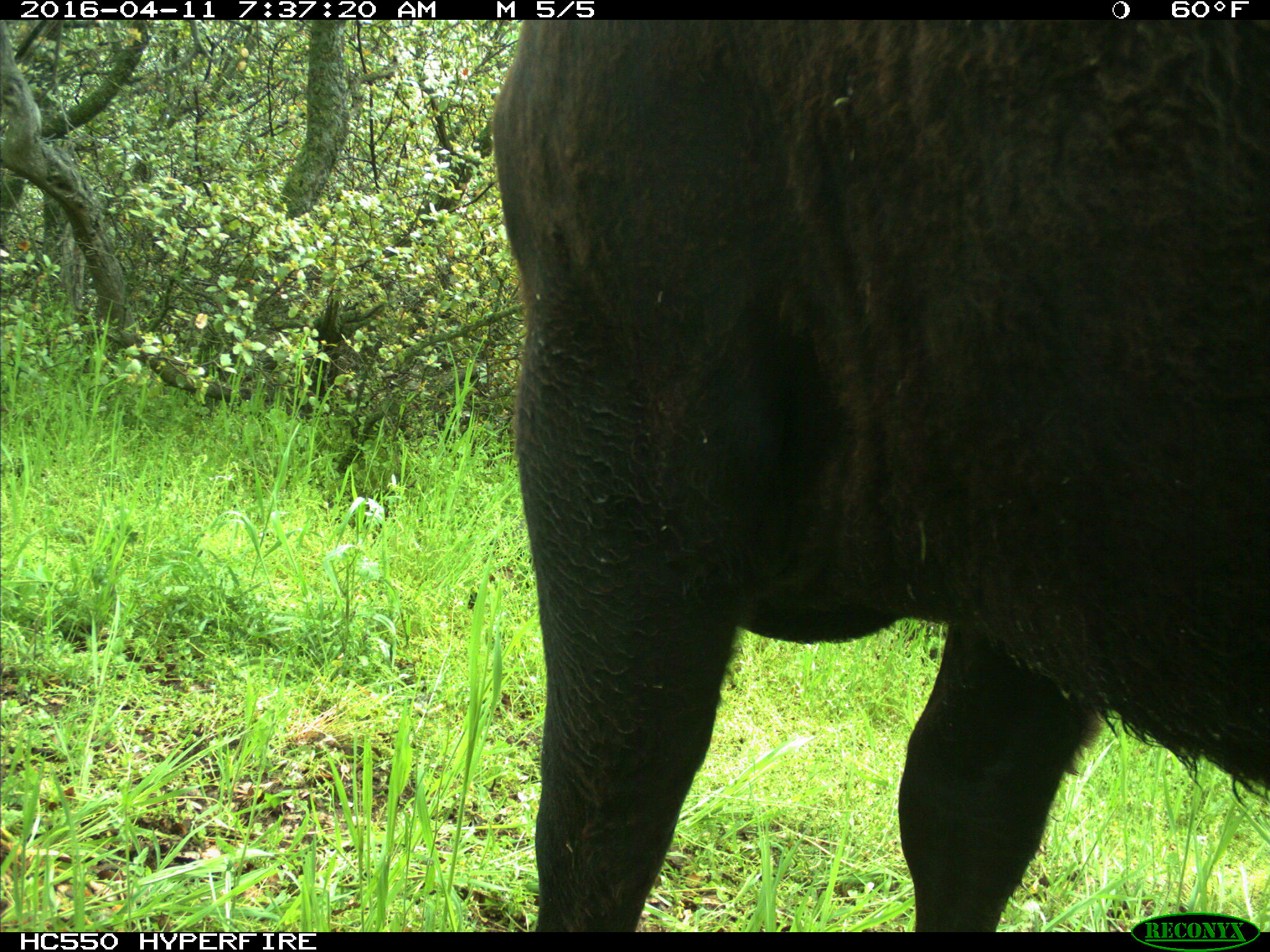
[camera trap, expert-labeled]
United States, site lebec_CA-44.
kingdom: Animalia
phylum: Chordata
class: Mammalia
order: Artiodactyla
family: Bovidae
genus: Bos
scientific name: Bos taurus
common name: domestic cow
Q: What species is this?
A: Bos taurus (domestic cow).